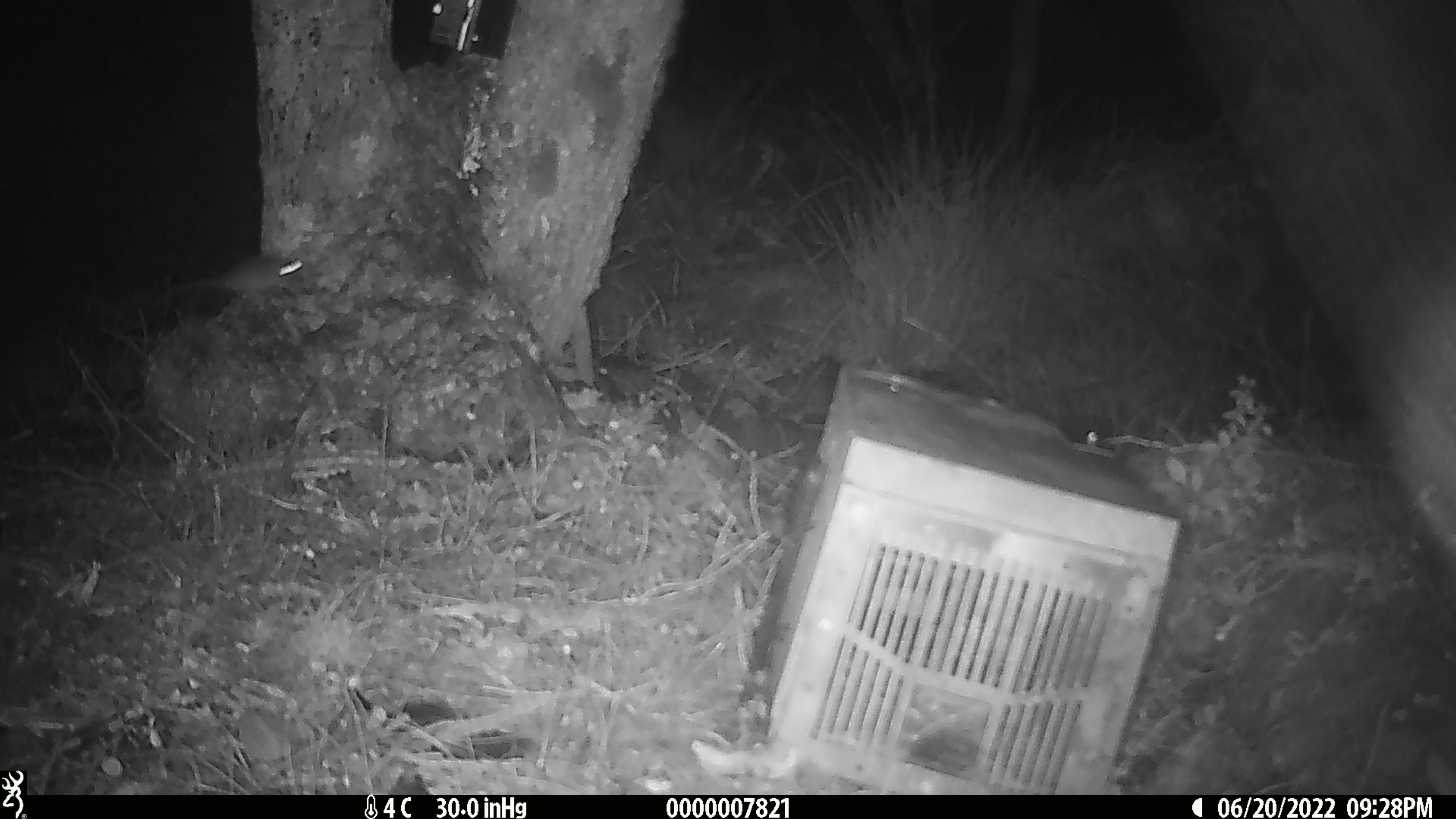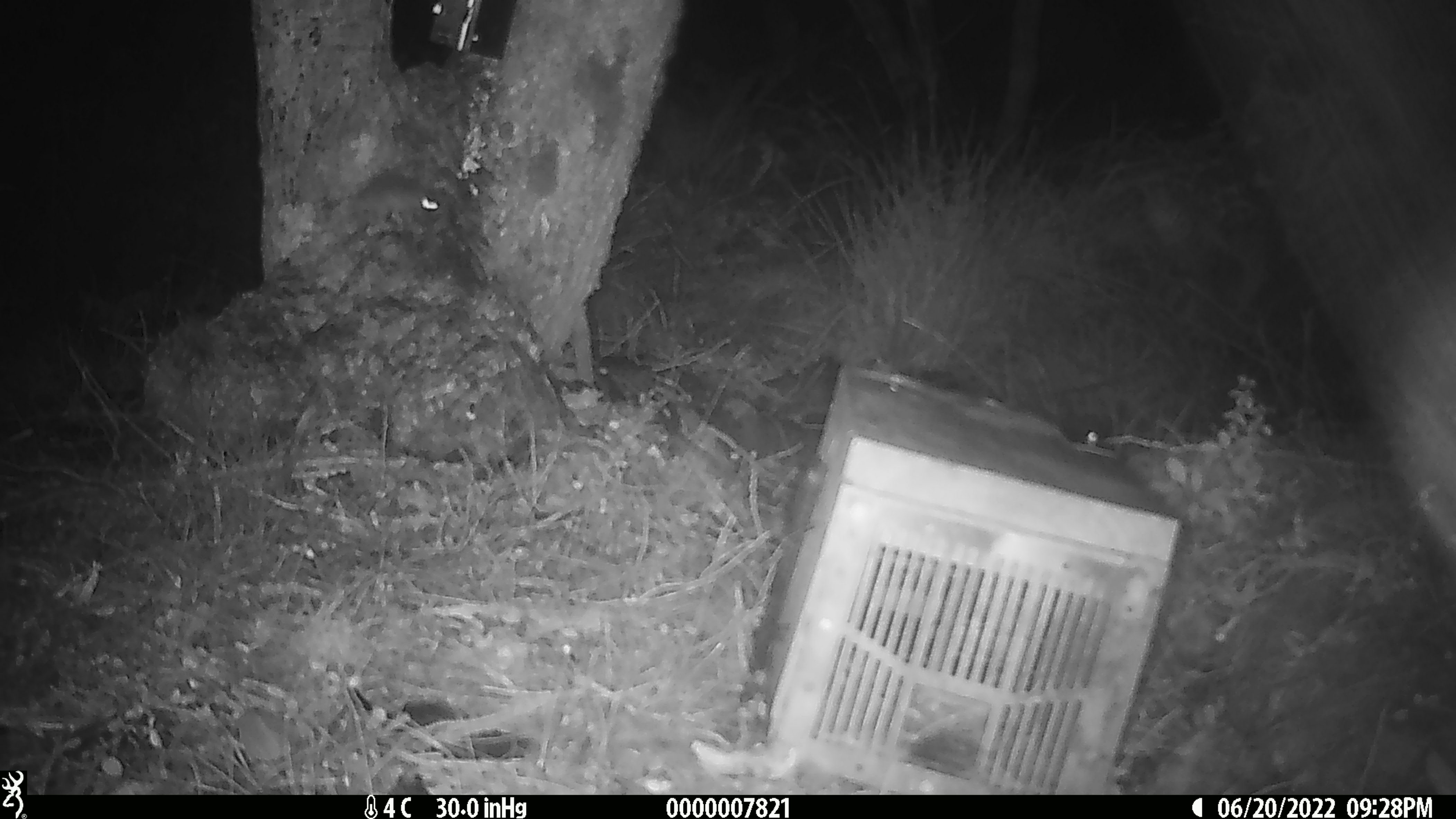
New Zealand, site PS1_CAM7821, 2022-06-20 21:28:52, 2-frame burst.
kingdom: Animalia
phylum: Chordata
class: Mammalia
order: Rodentia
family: Muridae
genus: Mus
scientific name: Mus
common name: mouse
Mouse (Mus).